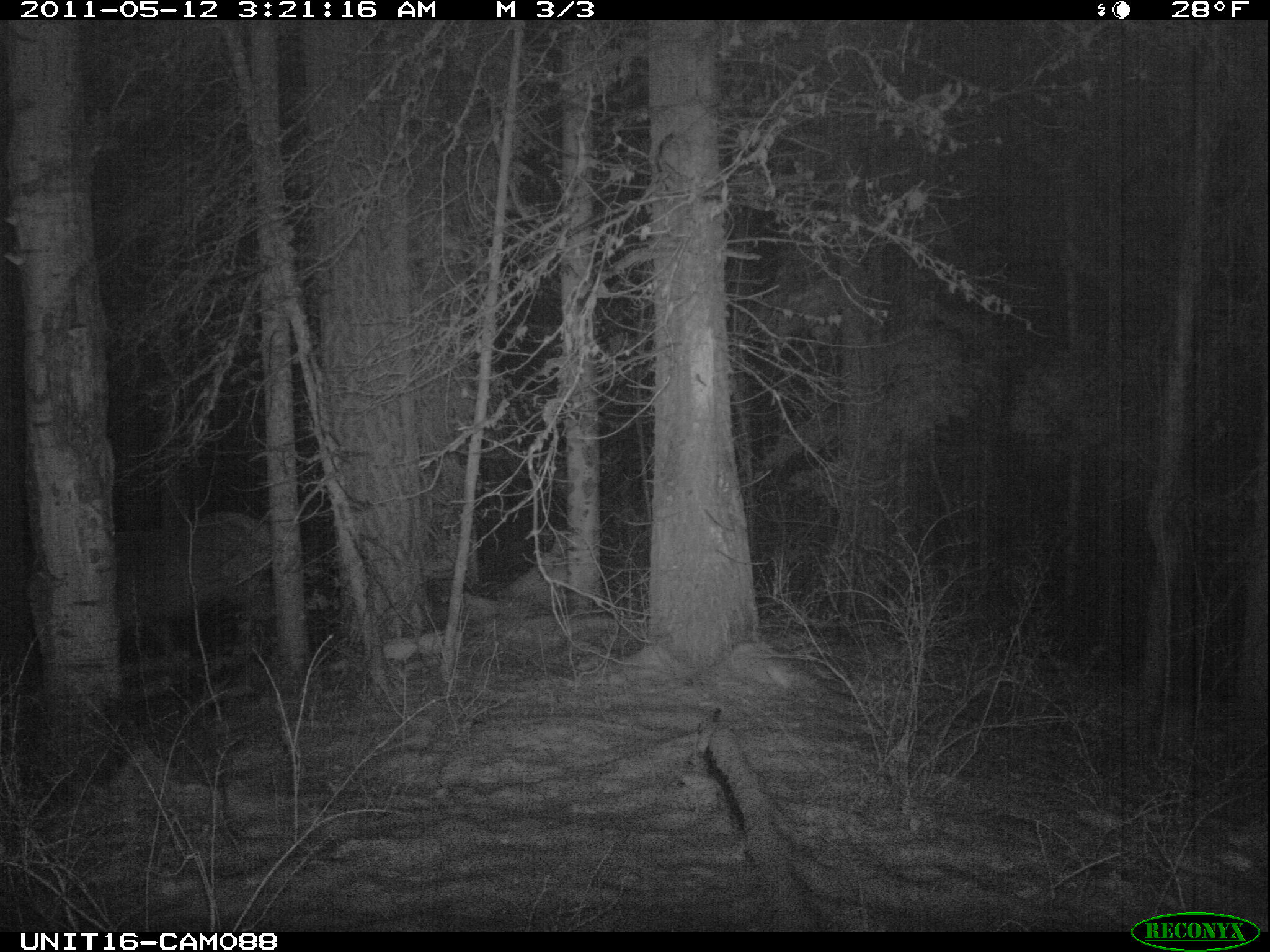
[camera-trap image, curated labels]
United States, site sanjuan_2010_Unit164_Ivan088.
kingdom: Animalia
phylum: Chordata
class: Mammalia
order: Artiodactyla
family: Cervidae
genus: Cervus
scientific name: Cervus elaphus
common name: red deer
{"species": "Cervus elaphus (red deer)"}